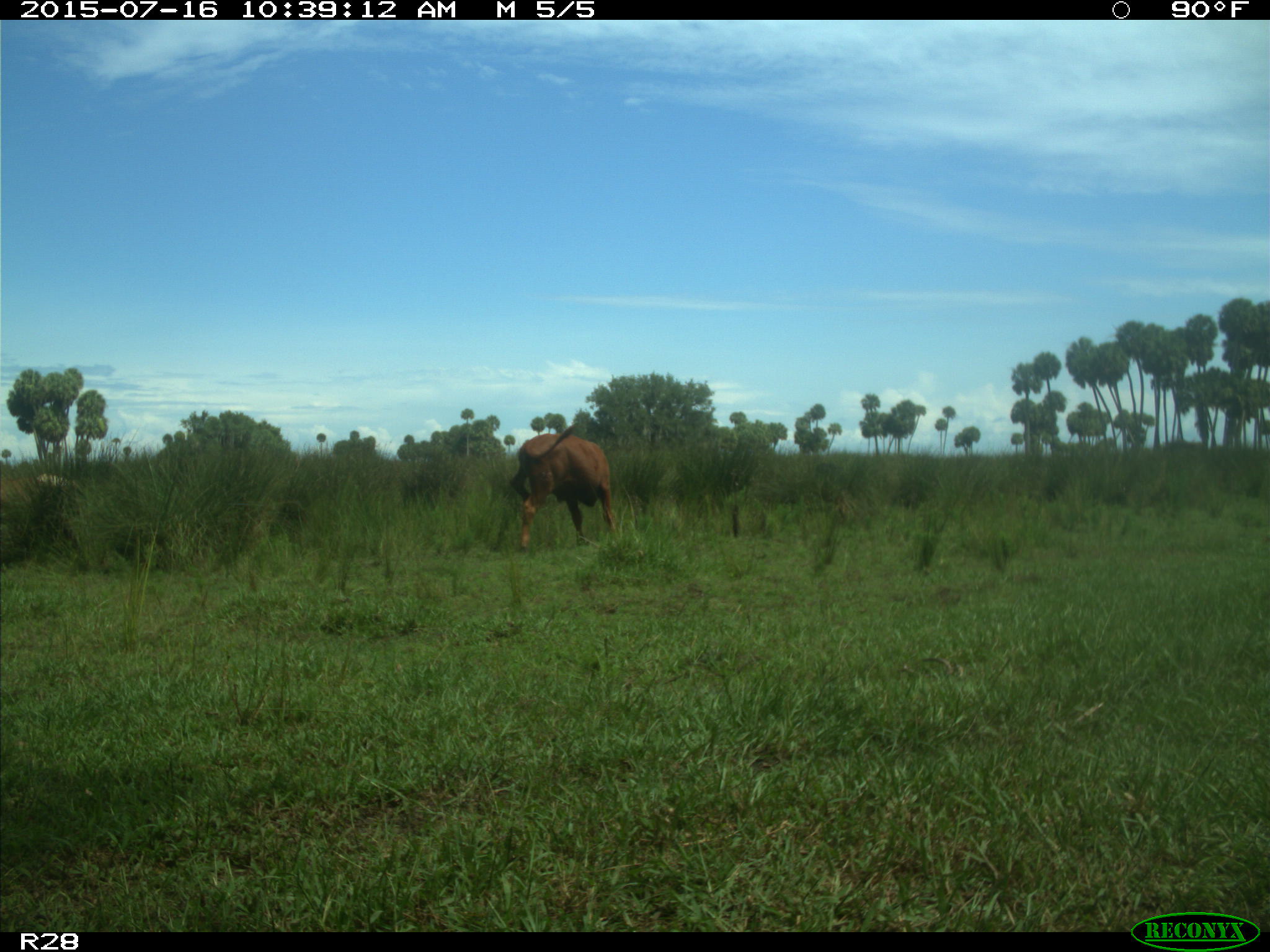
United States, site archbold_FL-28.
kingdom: Animalia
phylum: Chordata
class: Mammalia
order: Artiodactyla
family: Bovidae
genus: Bos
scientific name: Bos taurus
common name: domestic cow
Bos taurus (domestic cow).